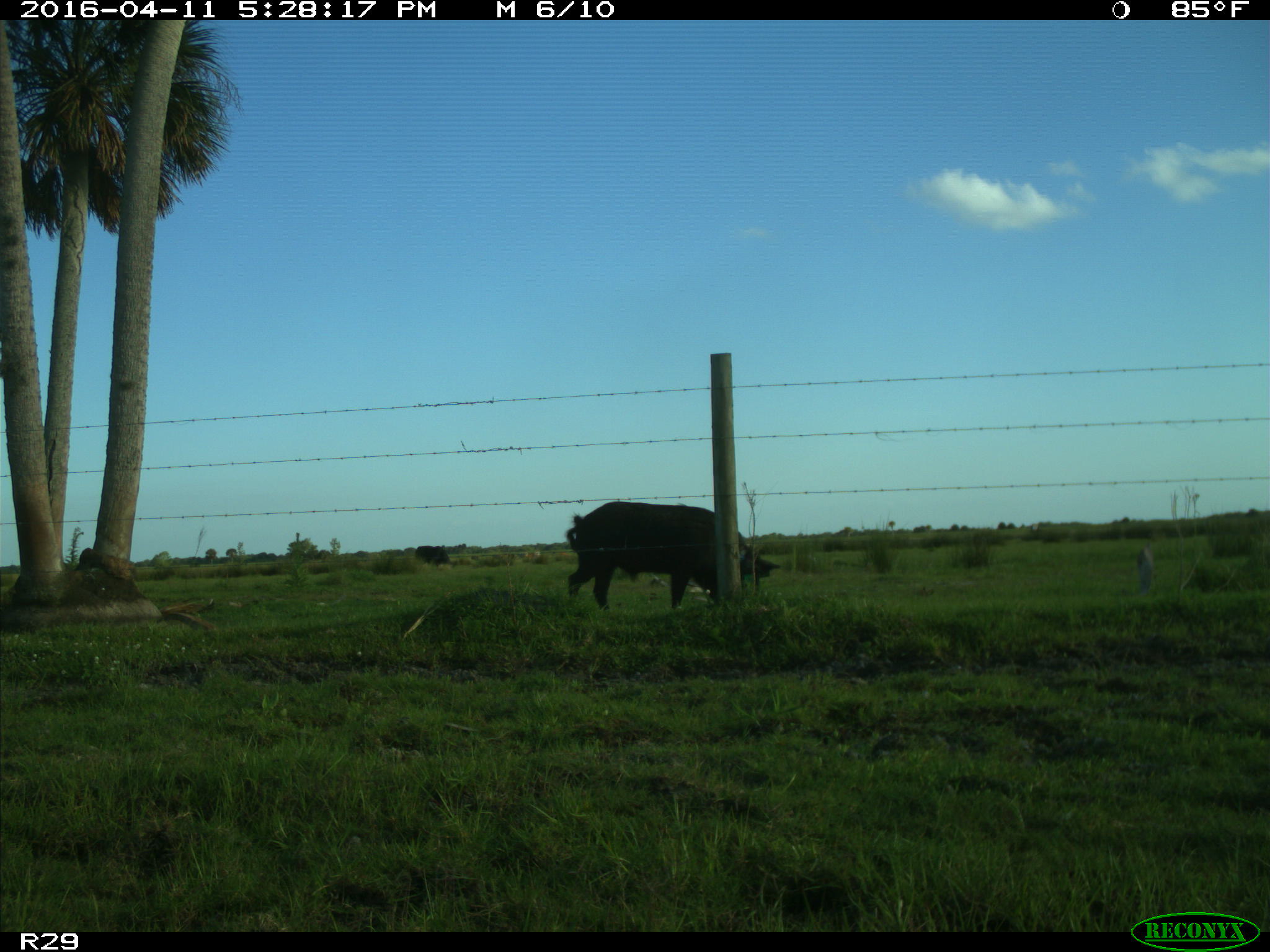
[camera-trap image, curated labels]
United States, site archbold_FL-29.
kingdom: Animalia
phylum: Chordata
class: Mammalia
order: Artiodactyla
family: Suidae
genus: Sus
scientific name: Sus scrofa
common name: wild boar